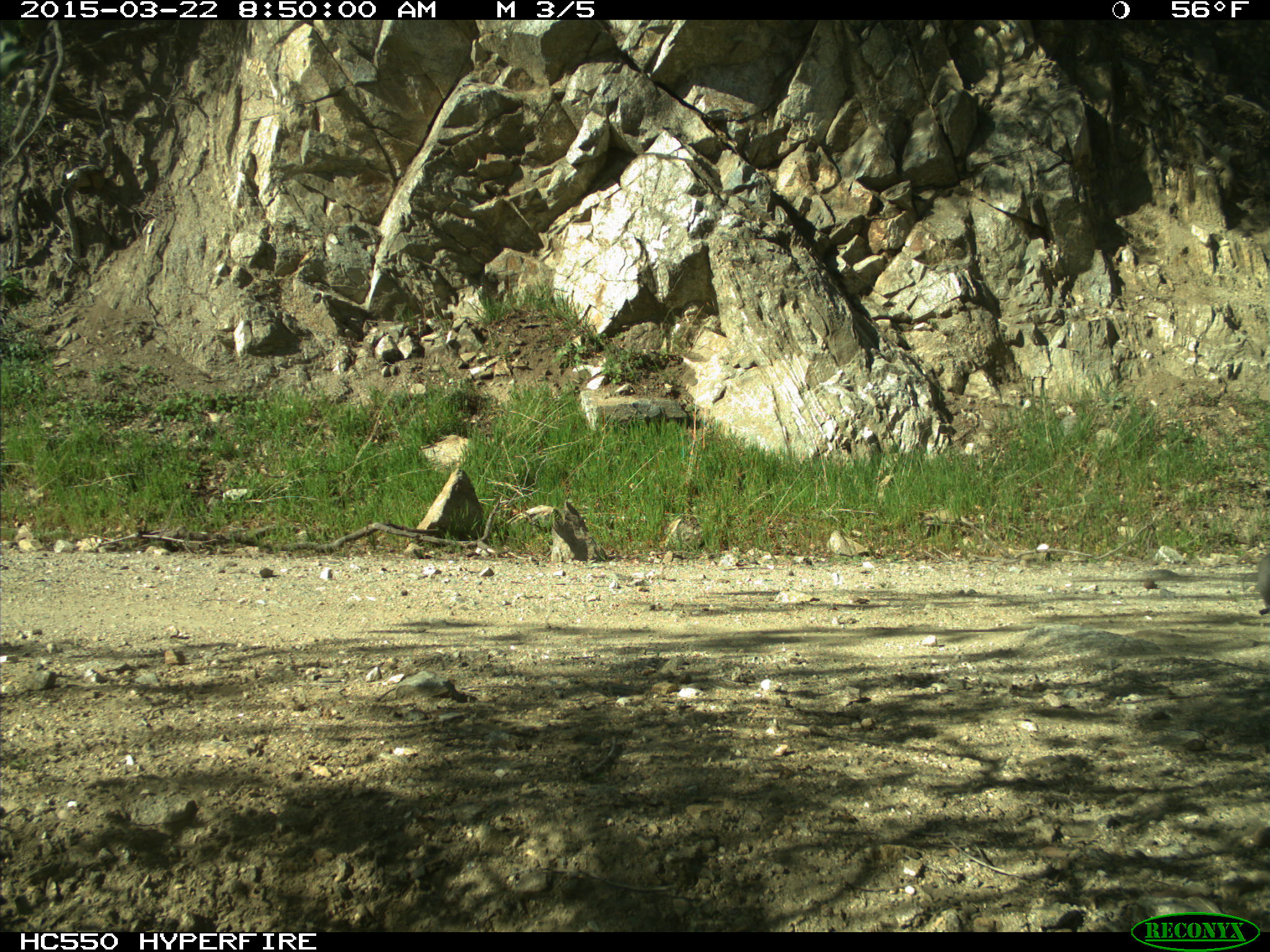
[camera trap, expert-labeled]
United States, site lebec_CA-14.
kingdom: Animalia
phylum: Chordata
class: Mammalia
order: Rodentia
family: Sciuridae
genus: Sciurus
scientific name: Sciurus carolinensis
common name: eastern gray squirrel